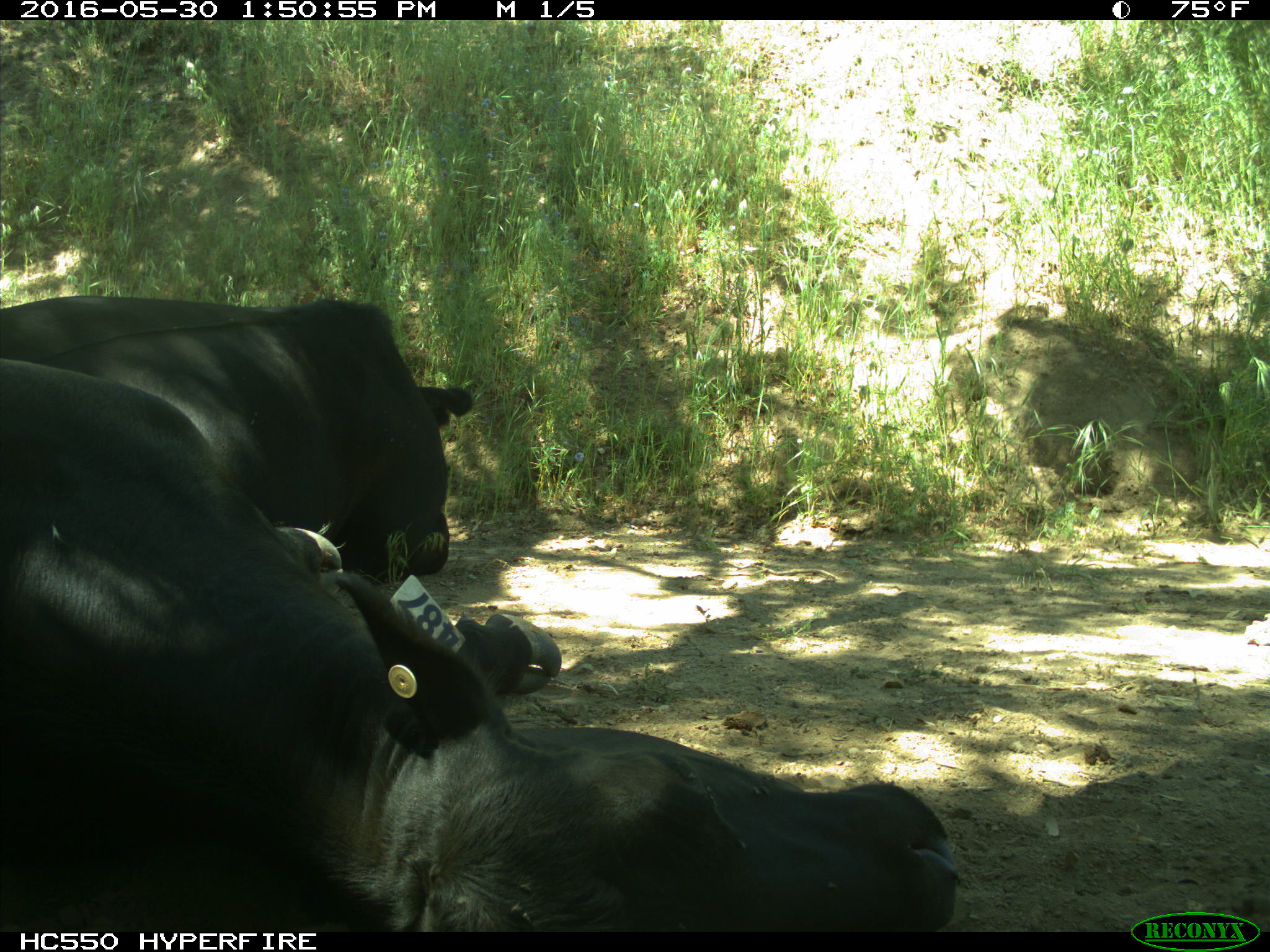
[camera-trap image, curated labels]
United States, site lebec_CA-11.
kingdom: Animalia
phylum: Chordata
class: Mammalia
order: Artiodactyla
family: Bovidae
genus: Bos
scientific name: Bos taurus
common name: domestic cow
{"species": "Bos taurus (domestic cow)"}